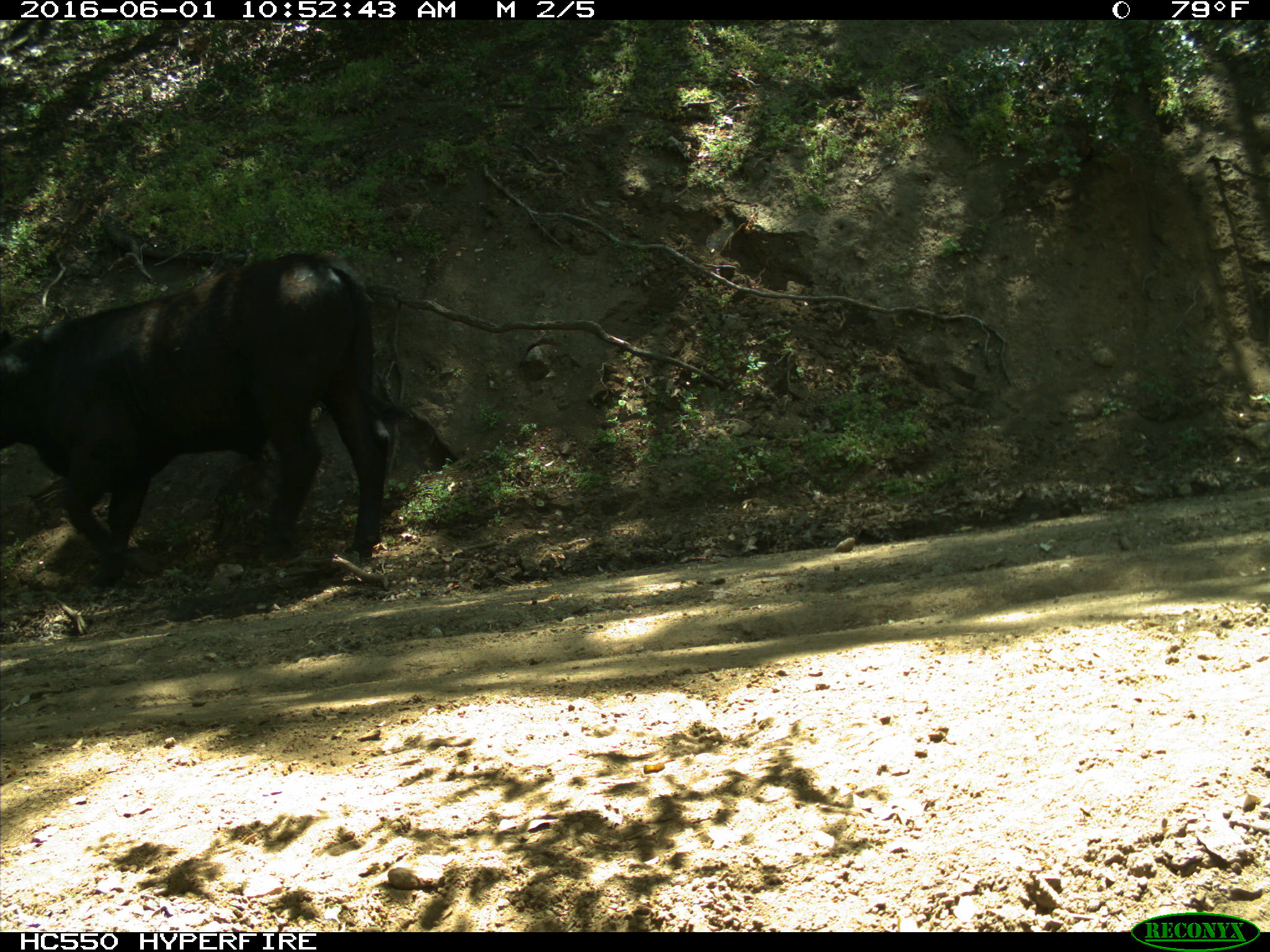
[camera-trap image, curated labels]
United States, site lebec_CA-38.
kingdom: Animalia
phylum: Chordata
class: Mammalia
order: Artiodactyla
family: Bovidae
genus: Bos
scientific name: Bos taurus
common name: domestic cow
Bos taurus (domestic cow).